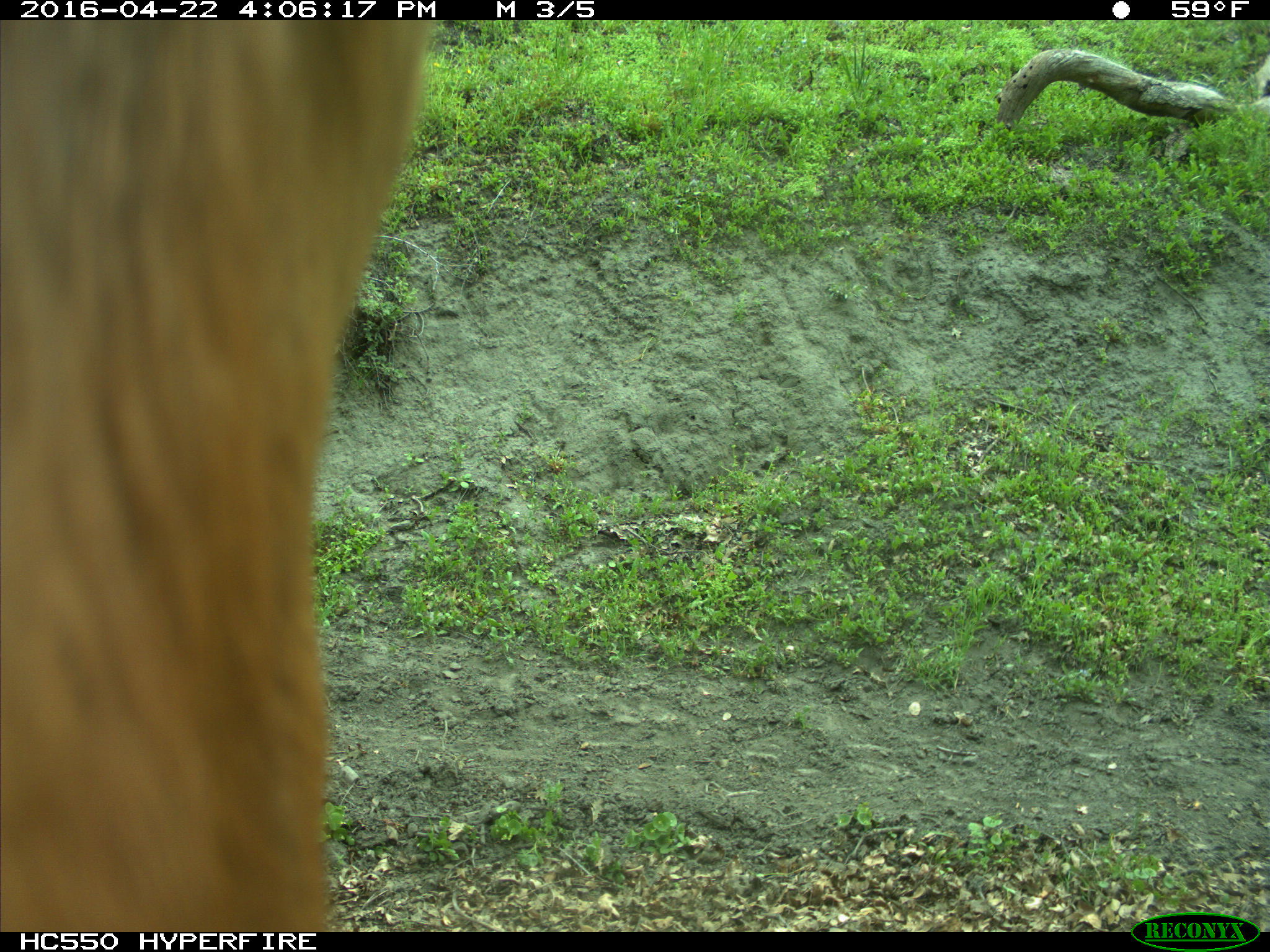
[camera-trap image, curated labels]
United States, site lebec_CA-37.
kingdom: Animalia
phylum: Chordata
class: Mammalia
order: Artiodactyla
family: Bovidae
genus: Bos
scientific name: Bos taurus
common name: domestic cow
Bos taurus (domestic cow).